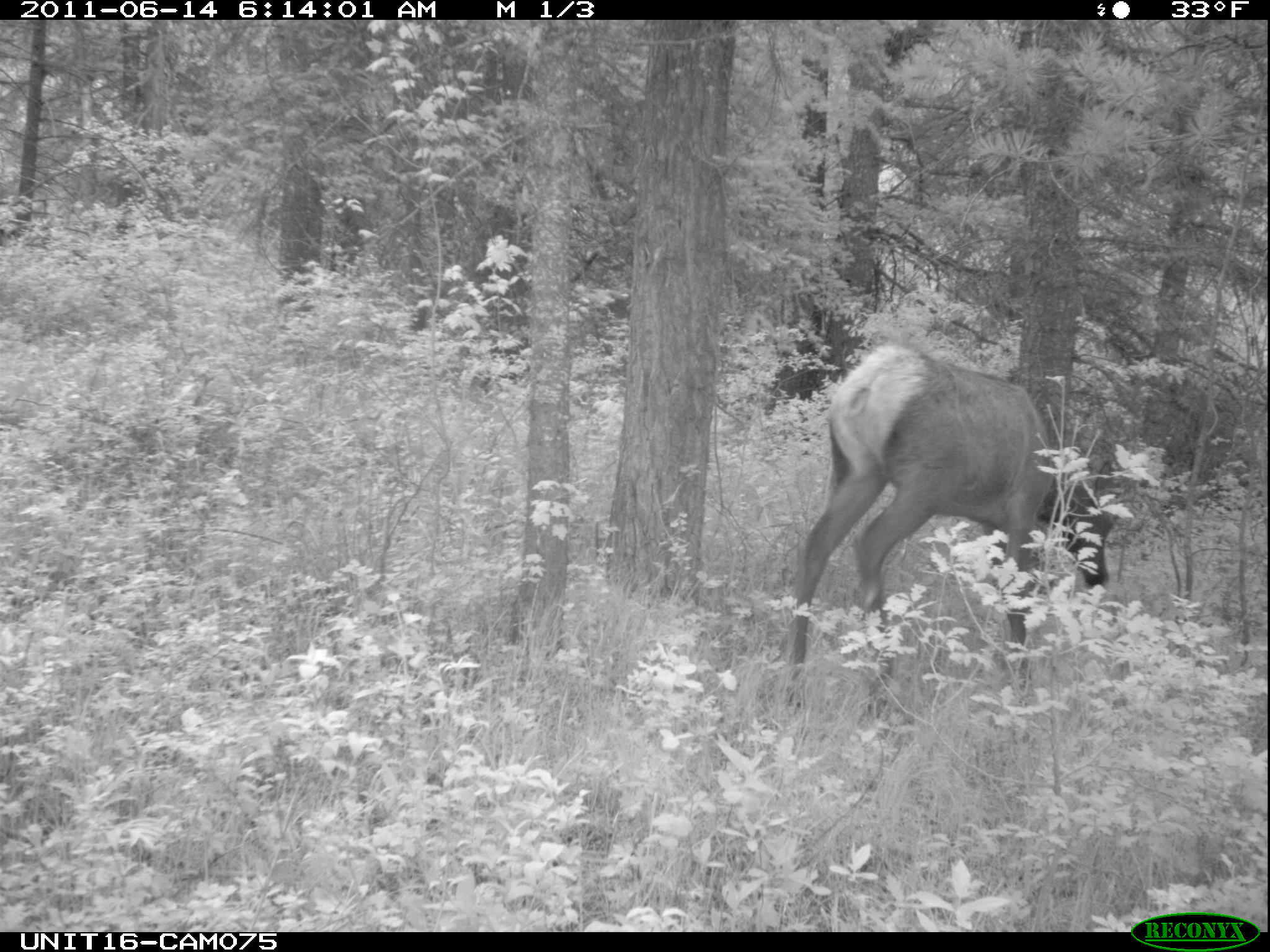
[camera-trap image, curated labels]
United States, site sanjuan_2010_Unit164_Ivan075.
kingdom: Animalia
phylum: Chordata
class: Mammalia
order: Artiodactyla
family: Cervidae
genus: Cervus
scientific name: Cervus elaphus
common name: red deer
Cervus elaphus (red deer).